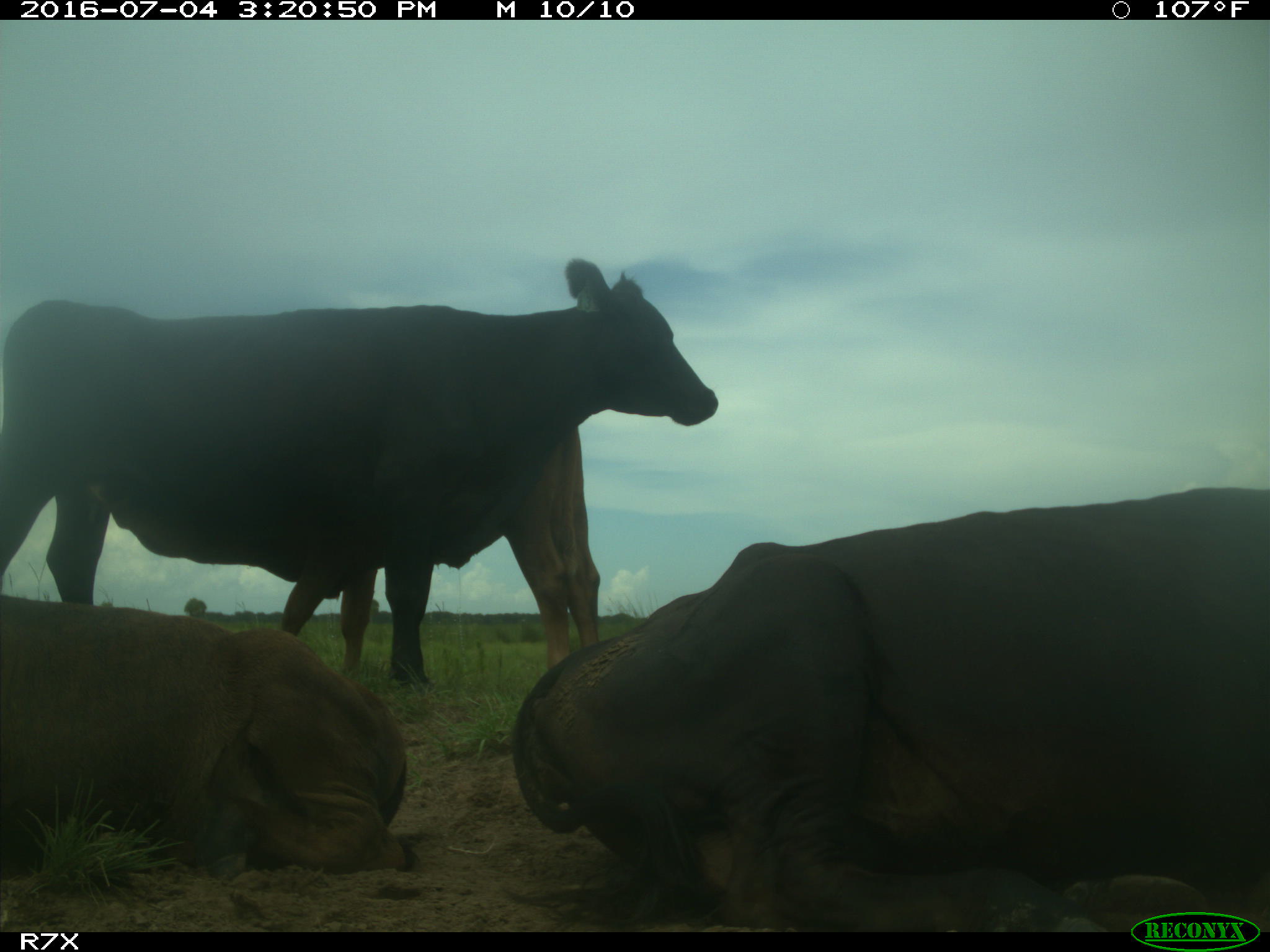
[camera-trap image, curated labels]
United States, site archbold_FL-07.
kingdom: Animalia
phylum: Chordata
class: Mammalia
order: Artiodactyla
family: Bovidae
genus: Bos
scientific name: Bos taurus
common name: domestic cow